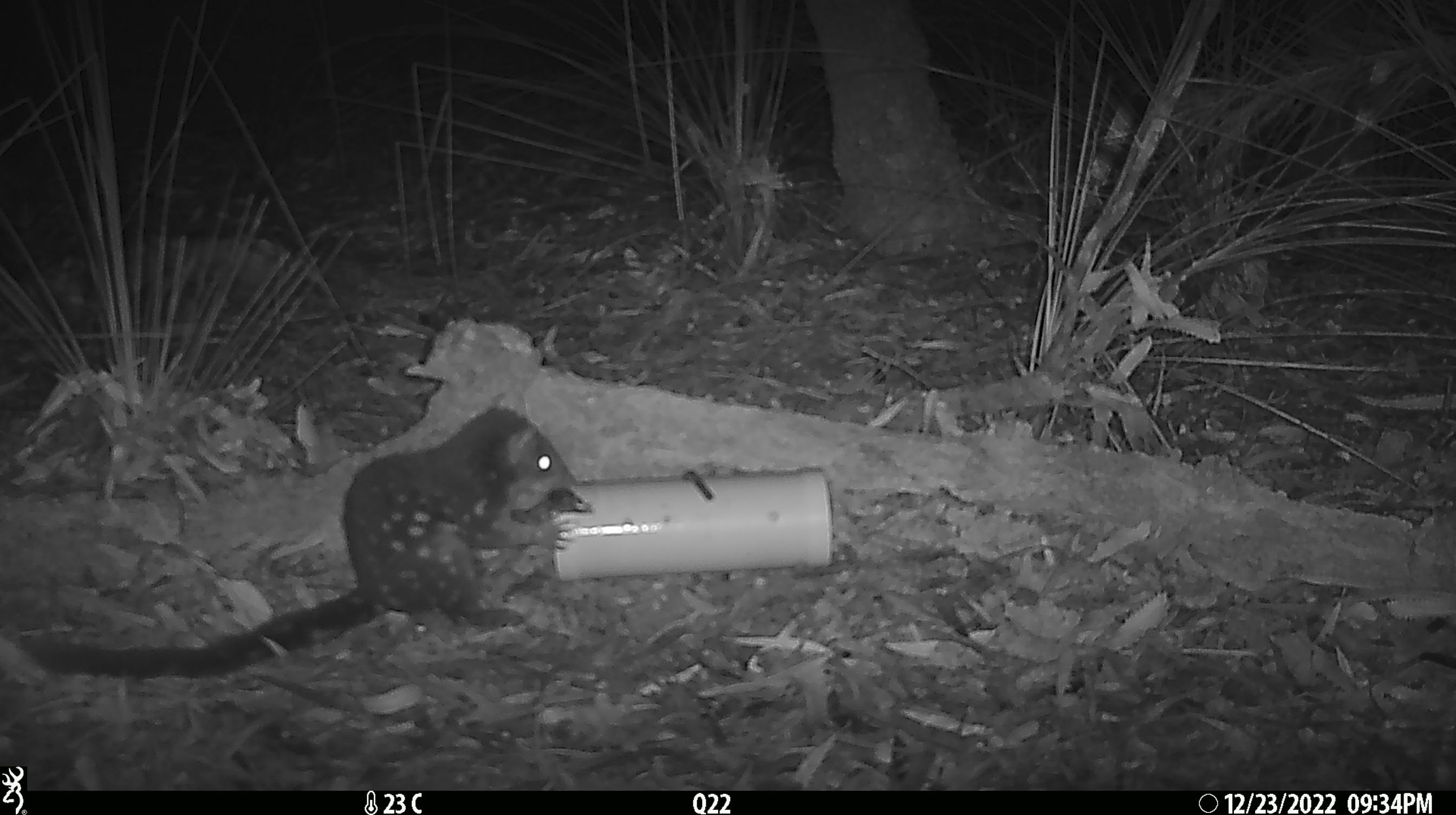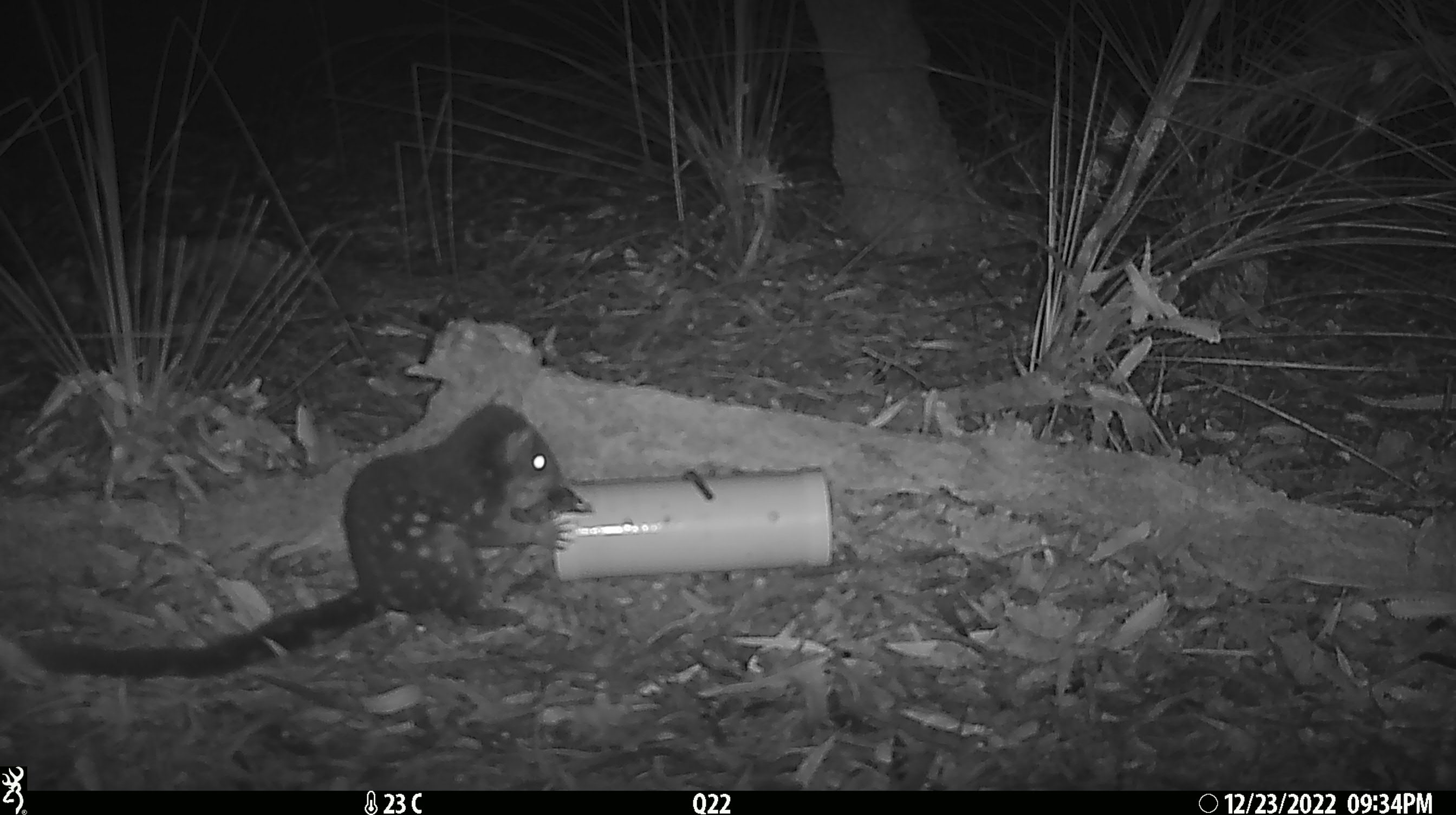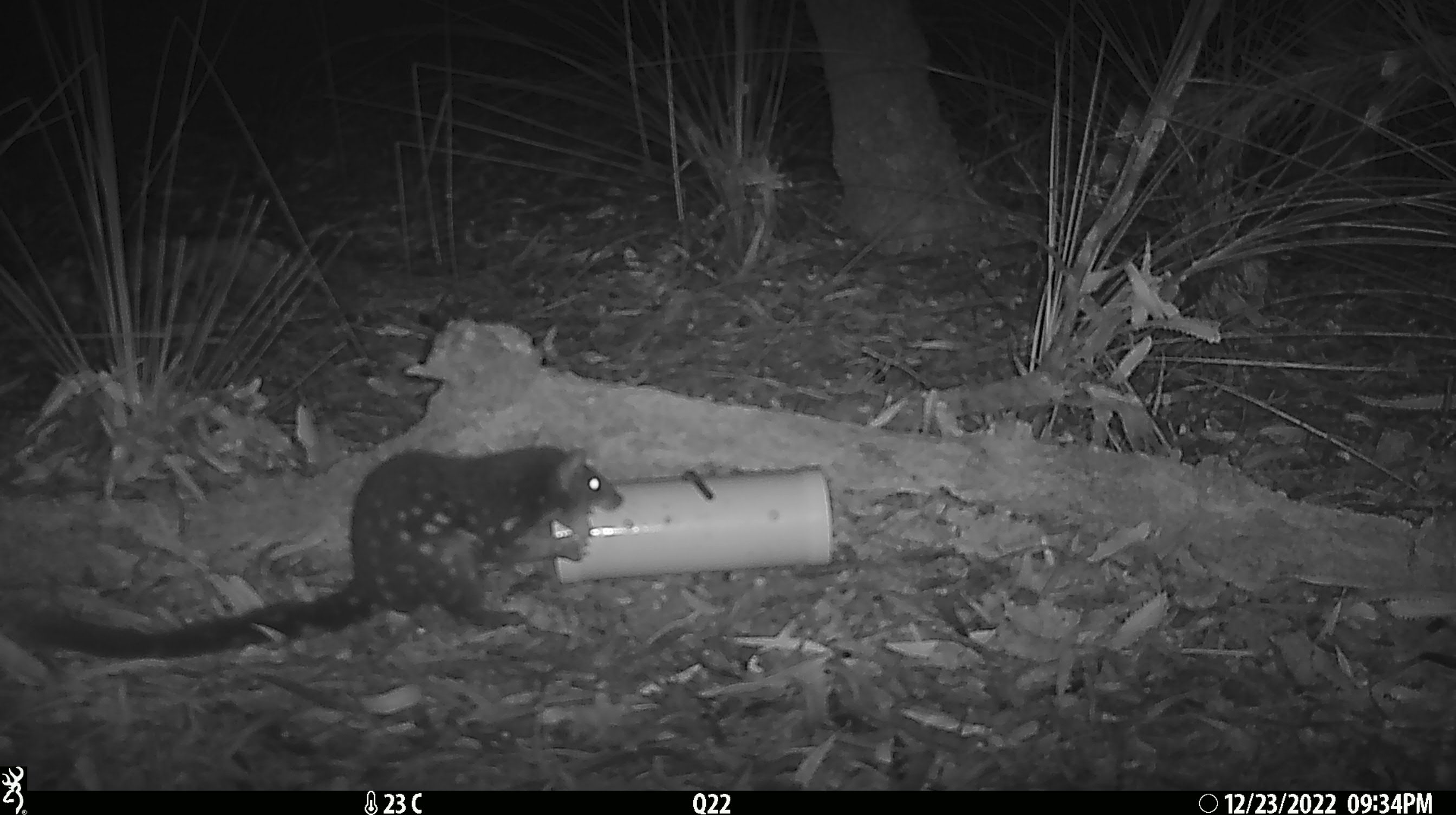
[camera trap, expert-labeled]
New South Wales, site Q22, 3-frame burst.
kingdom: Animalia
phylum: Chordata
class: Mammalia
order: Dasyuromorphia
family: Dasyuridae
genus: Dasyurus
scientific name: Dasyurus maculatus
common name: spotted-tailed quoll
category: quoll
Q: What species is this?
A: Quoll (spotted-tailed quoll) (Dasyurus maculatus).